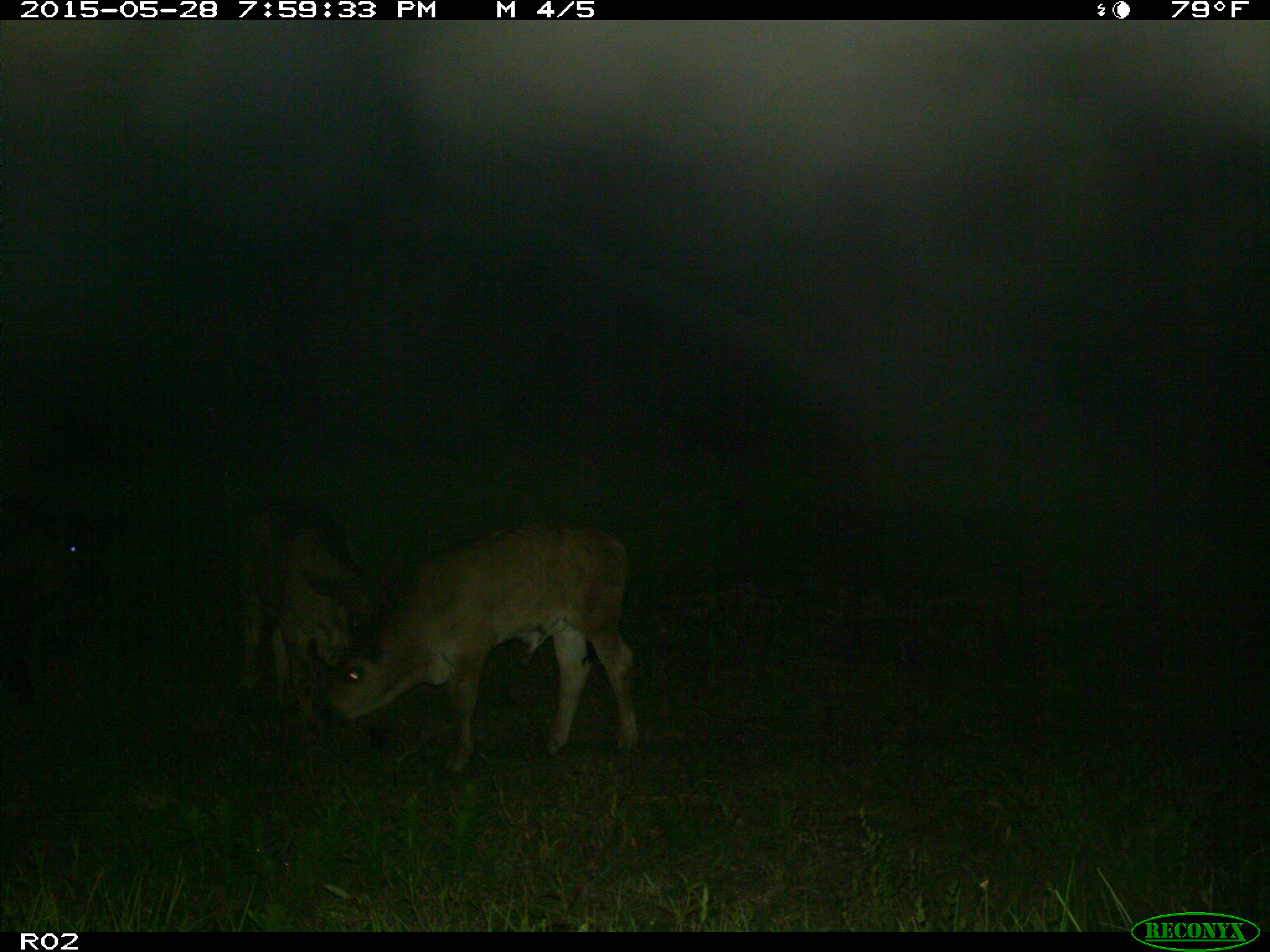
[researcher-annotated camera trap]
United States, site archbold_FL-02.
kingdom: Animalia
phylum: Chordata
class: Mammalia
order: Artiodactyla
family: Bovidae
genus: Bos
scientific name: Bos taurus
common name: domestic cow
Bos taurus (domestic cow).